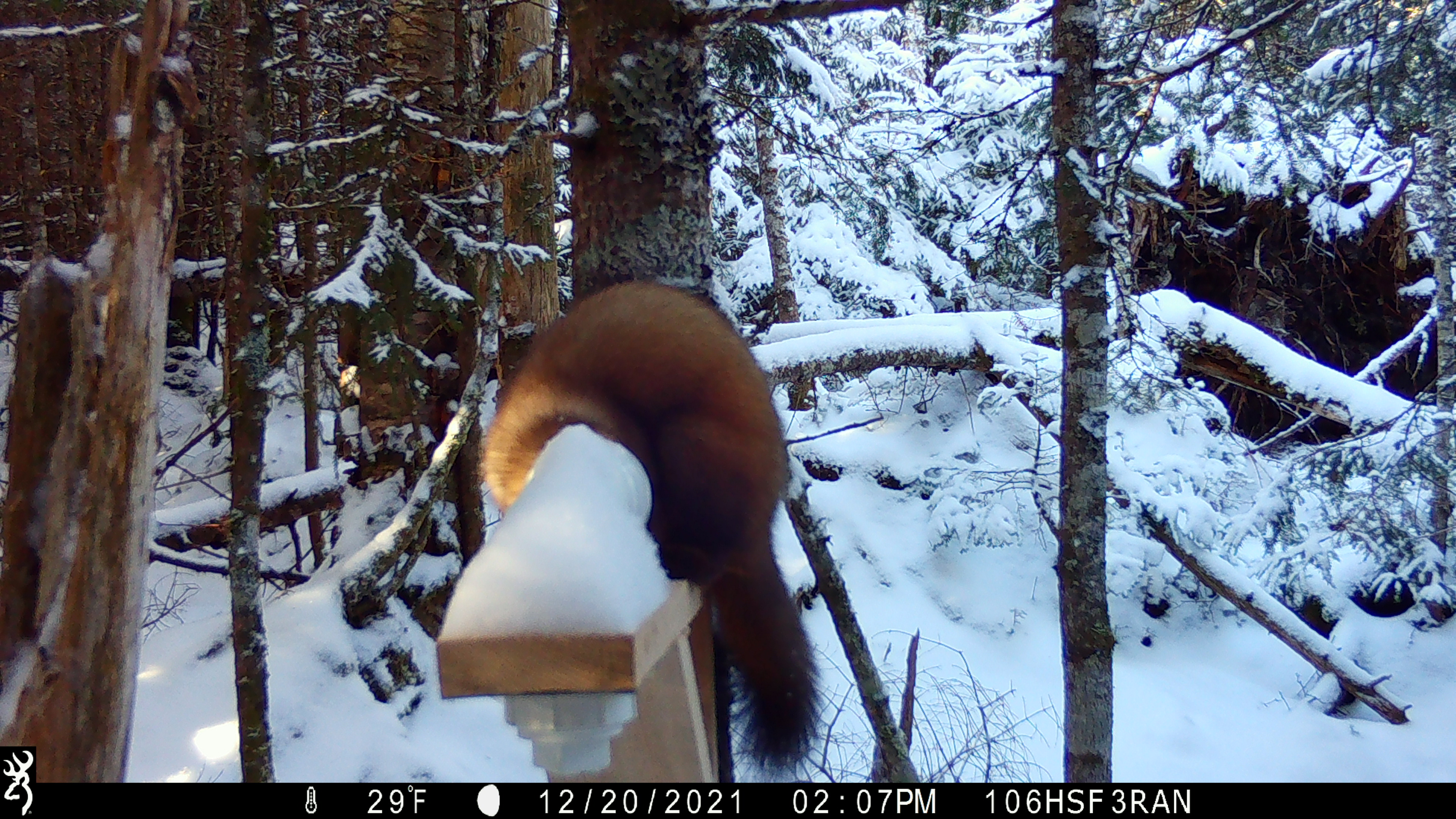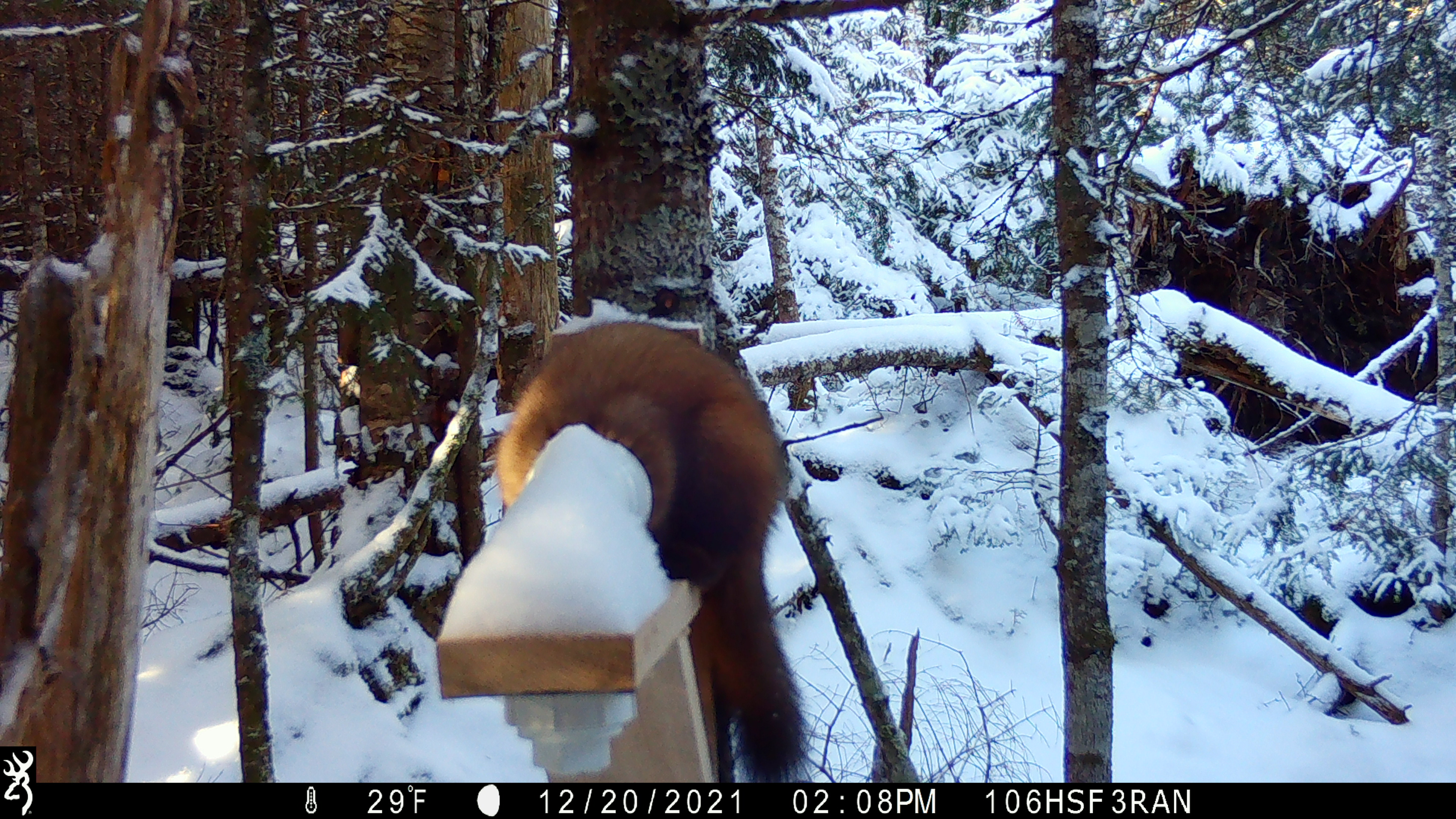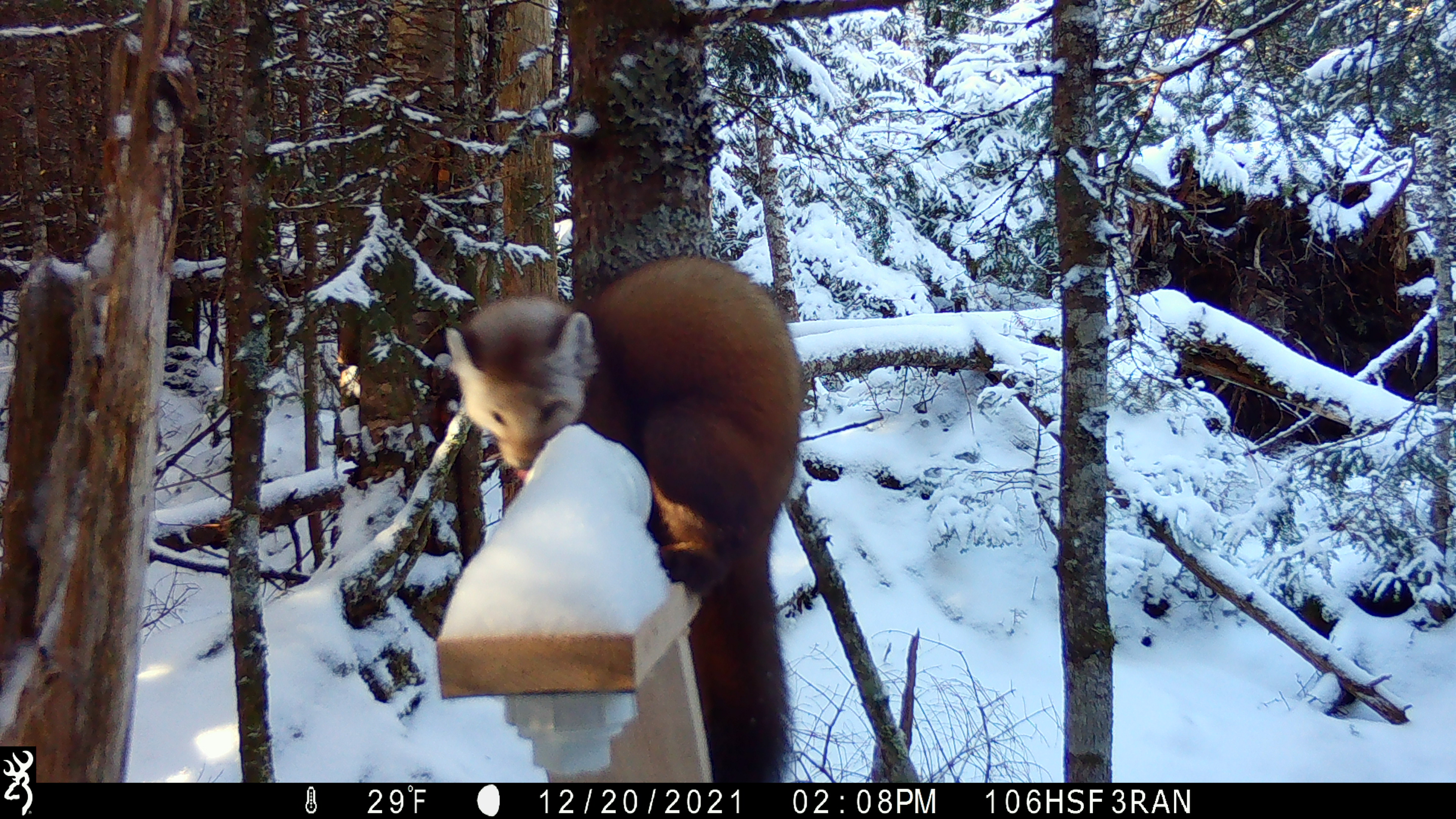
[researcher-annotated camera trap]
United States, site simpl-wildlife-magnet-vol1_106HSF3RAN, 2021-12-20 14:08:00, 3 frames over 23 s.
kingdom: Animalia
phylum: Chordata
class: Mammalia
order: Carnivora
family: Mustelidae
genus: Martes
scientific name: Martes americana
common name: american marten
American marten (Martes americana).